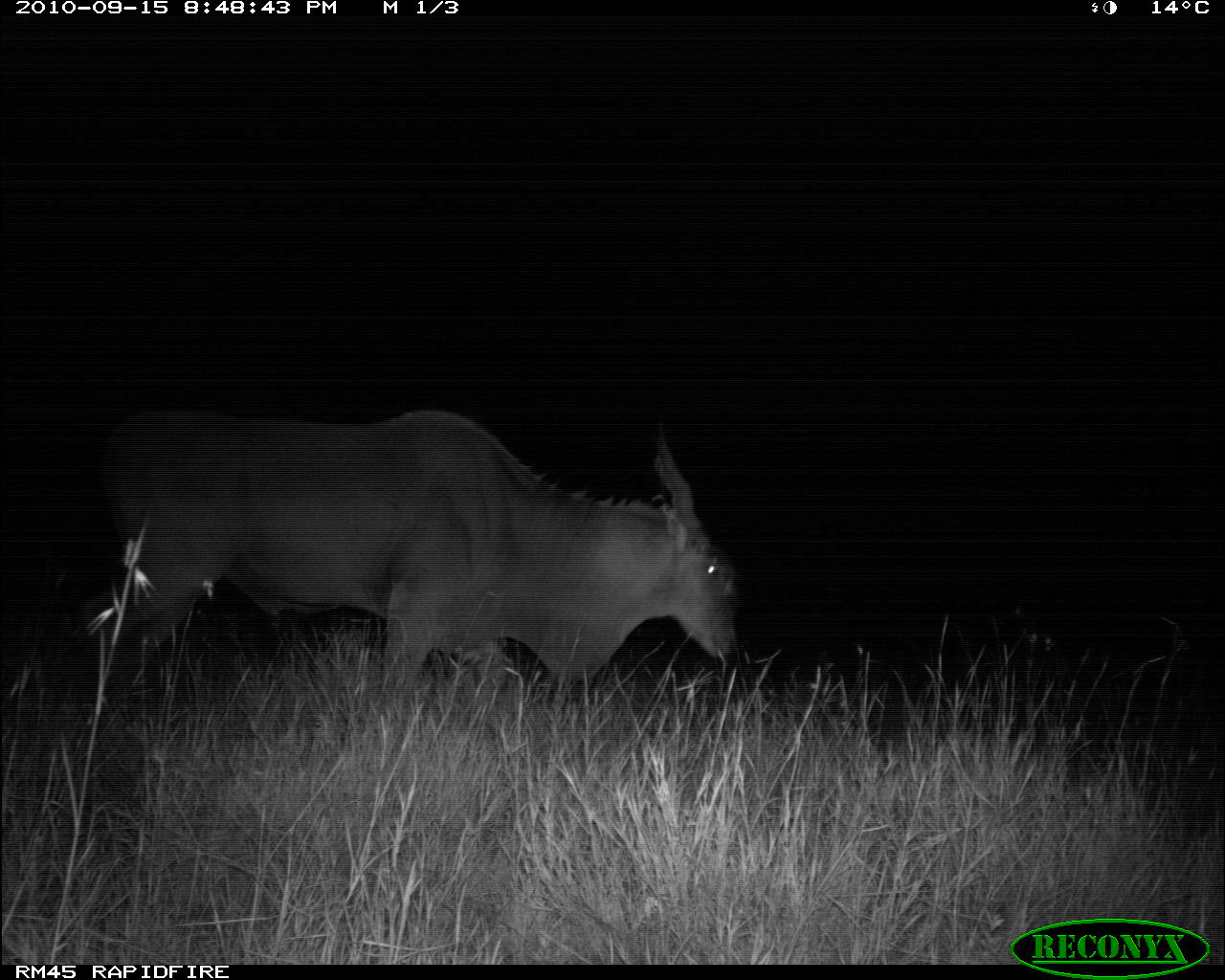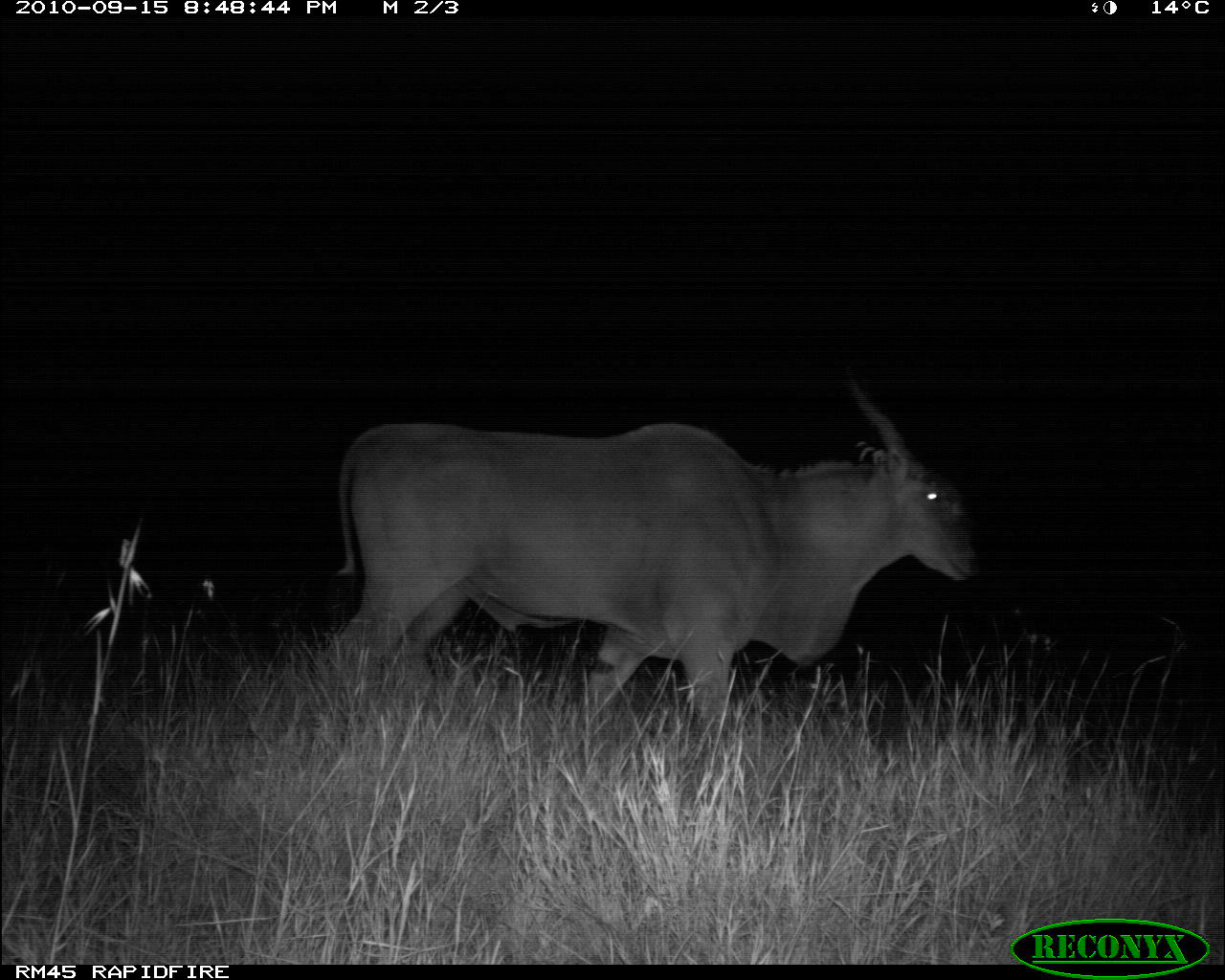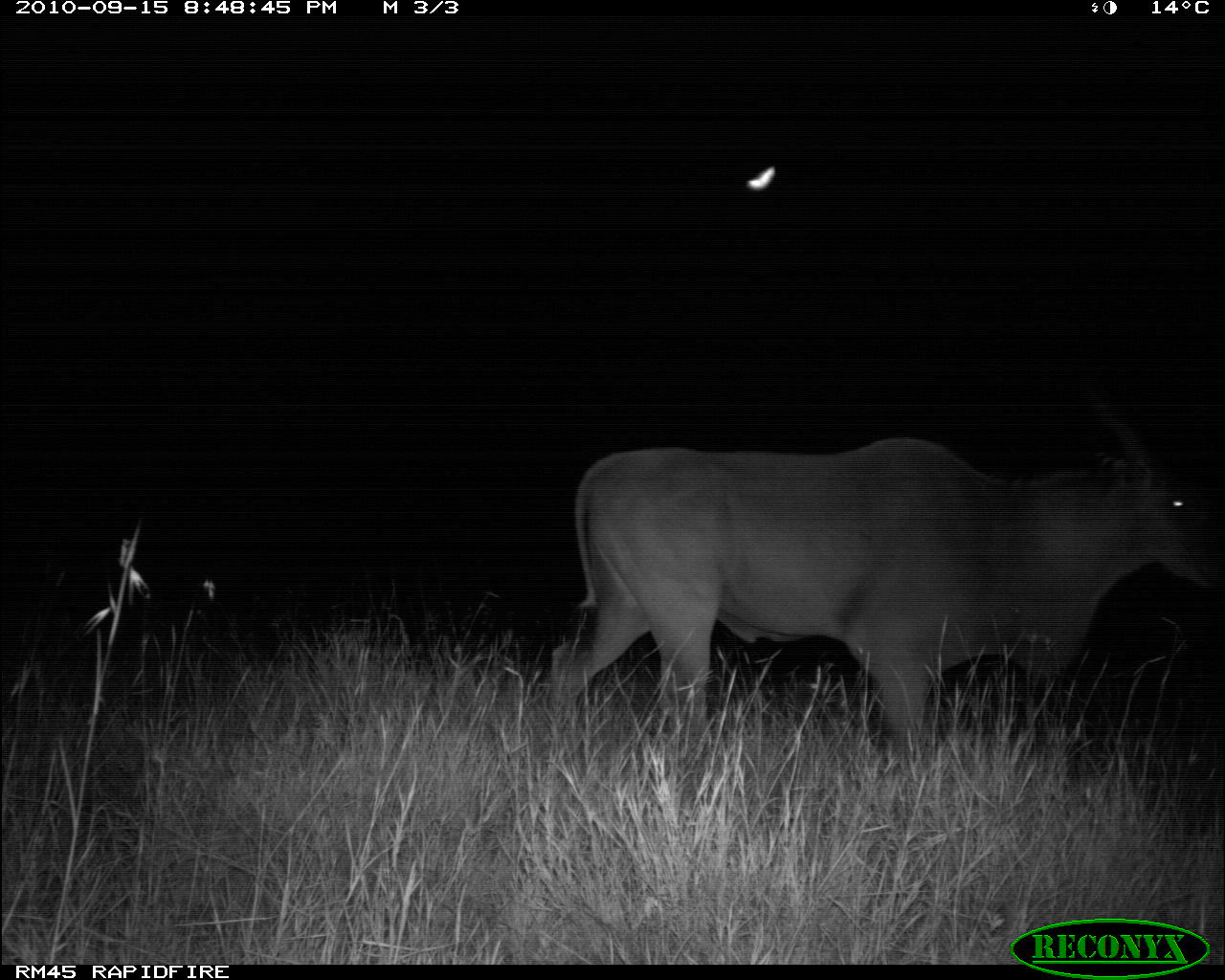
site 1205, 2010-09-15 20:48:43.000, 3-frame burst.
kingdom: Animalia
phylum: Chordata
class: Mammalia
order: Artiodactyla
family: Bovidae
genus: Tragelaphus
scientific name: Tragelaphus oryx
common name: eland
Tragelaphus oryx (eland), count 1.